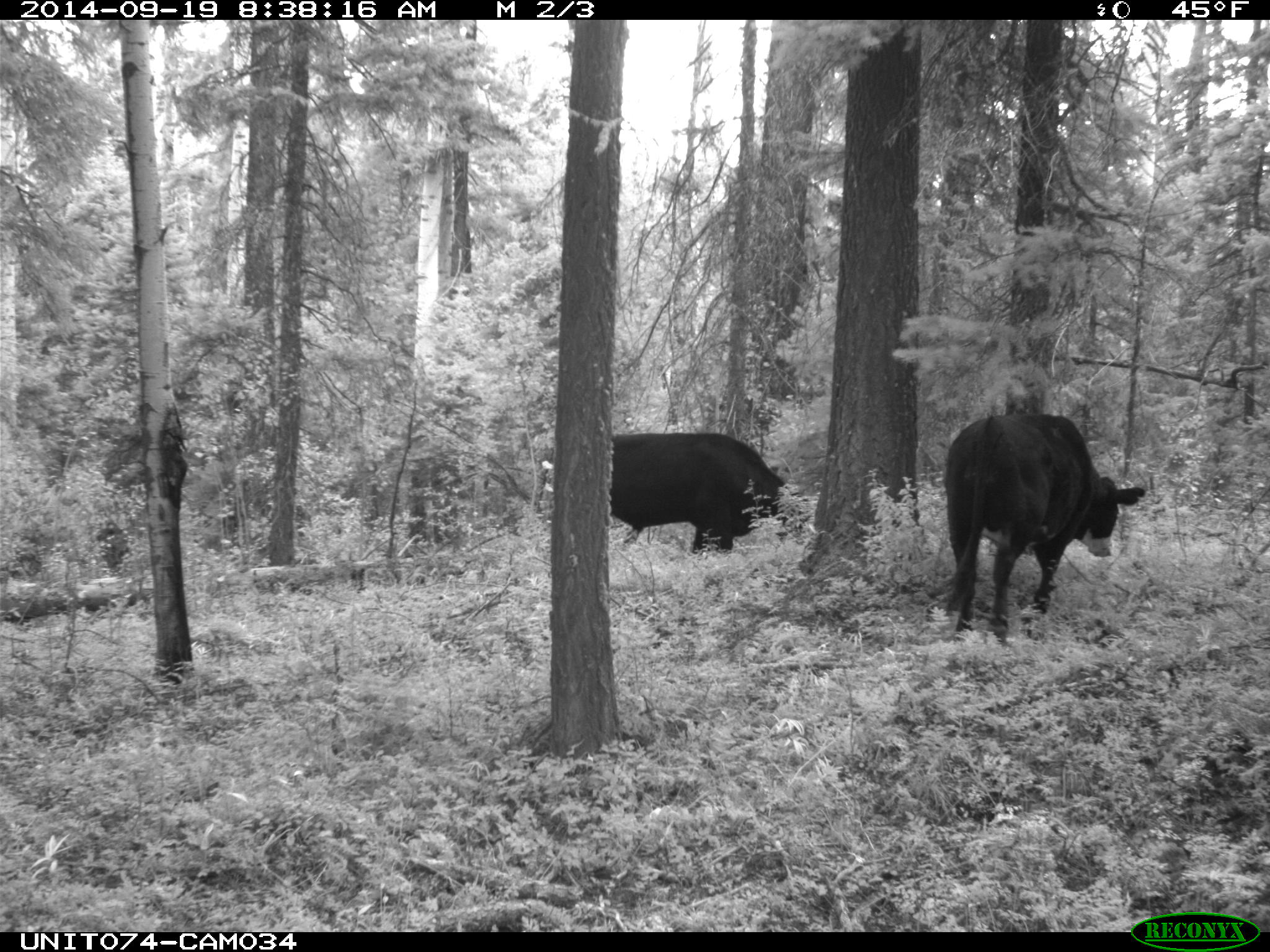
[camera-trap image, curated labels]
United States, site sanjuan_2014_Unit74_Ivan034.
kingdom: Animalia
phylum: Chordata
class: Mammalia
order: Artiodactyla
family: Bovidae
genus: Bos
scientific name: Bos taurus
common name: domestic cow